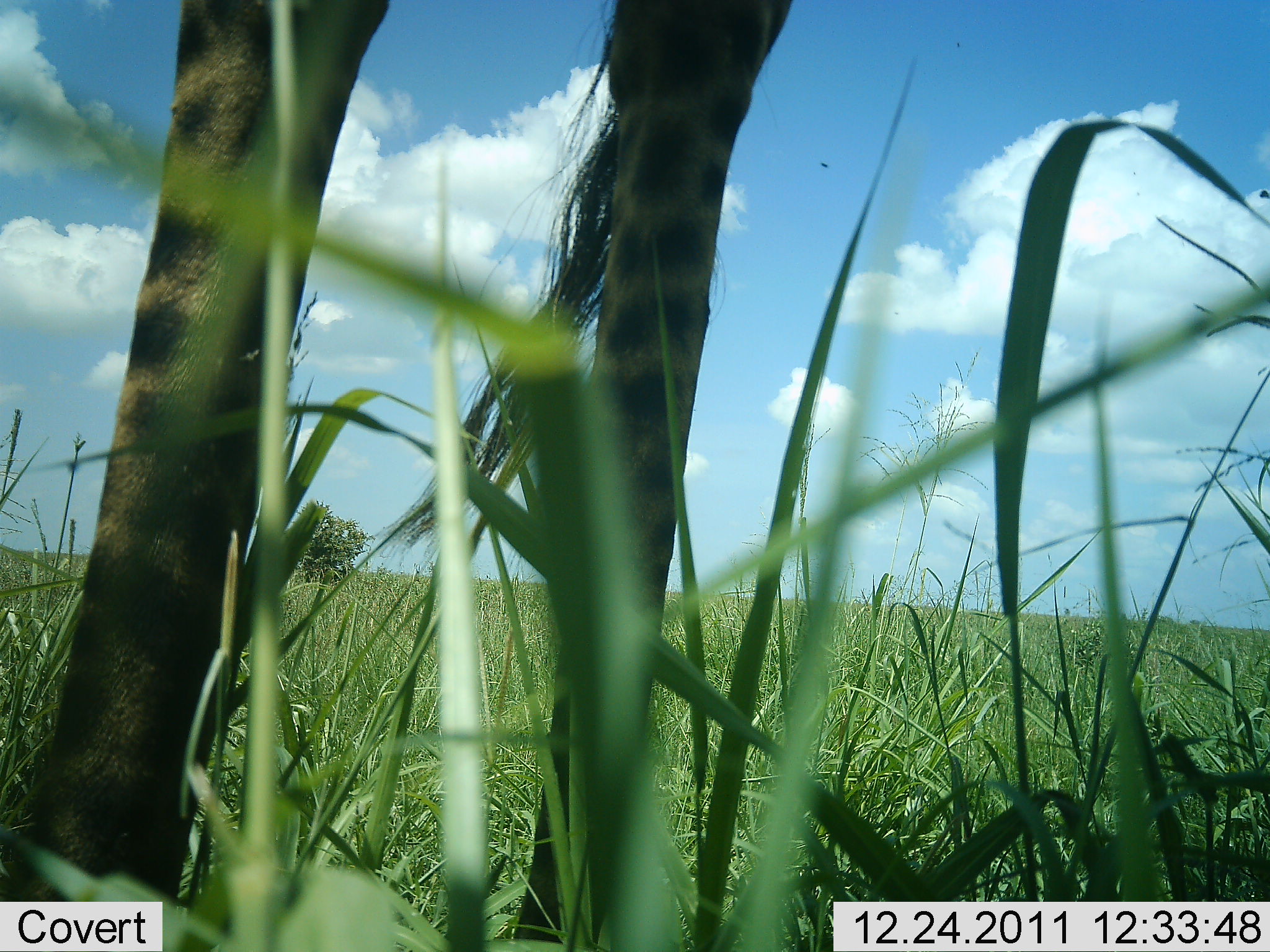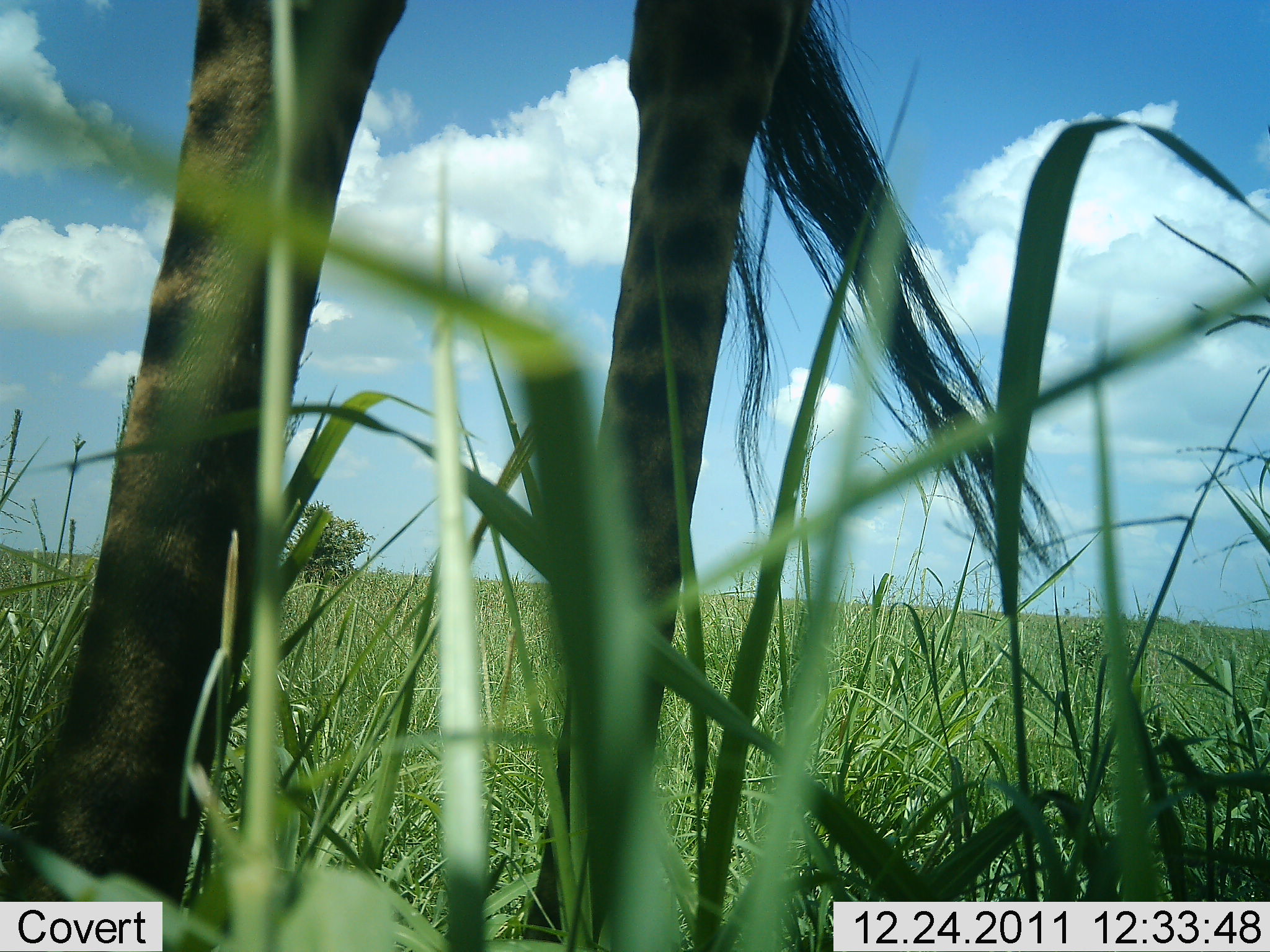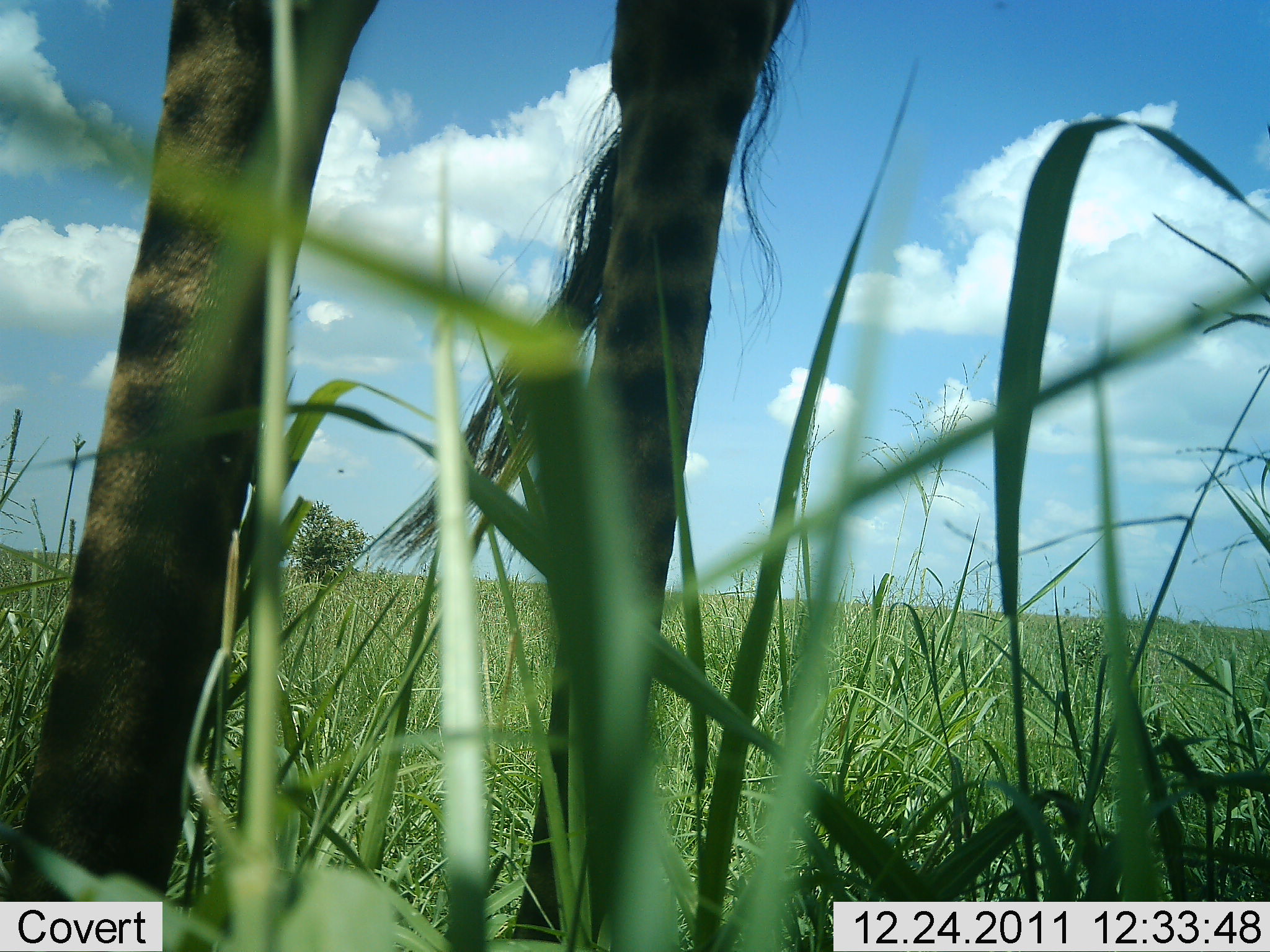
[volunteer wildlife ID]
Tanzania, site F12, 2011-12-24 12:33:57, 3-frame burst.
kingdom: Animalia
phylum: Chordata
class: Mammalia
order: Artiodactyla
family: Giraffidae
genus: Giraffa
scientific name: Giraffa camelopardalis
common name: giraffe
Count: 1.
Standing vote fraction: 100%.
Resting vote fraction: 0%.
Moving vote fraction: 0%.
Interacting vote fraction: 0%.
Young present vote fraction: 0%.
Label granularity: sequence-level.